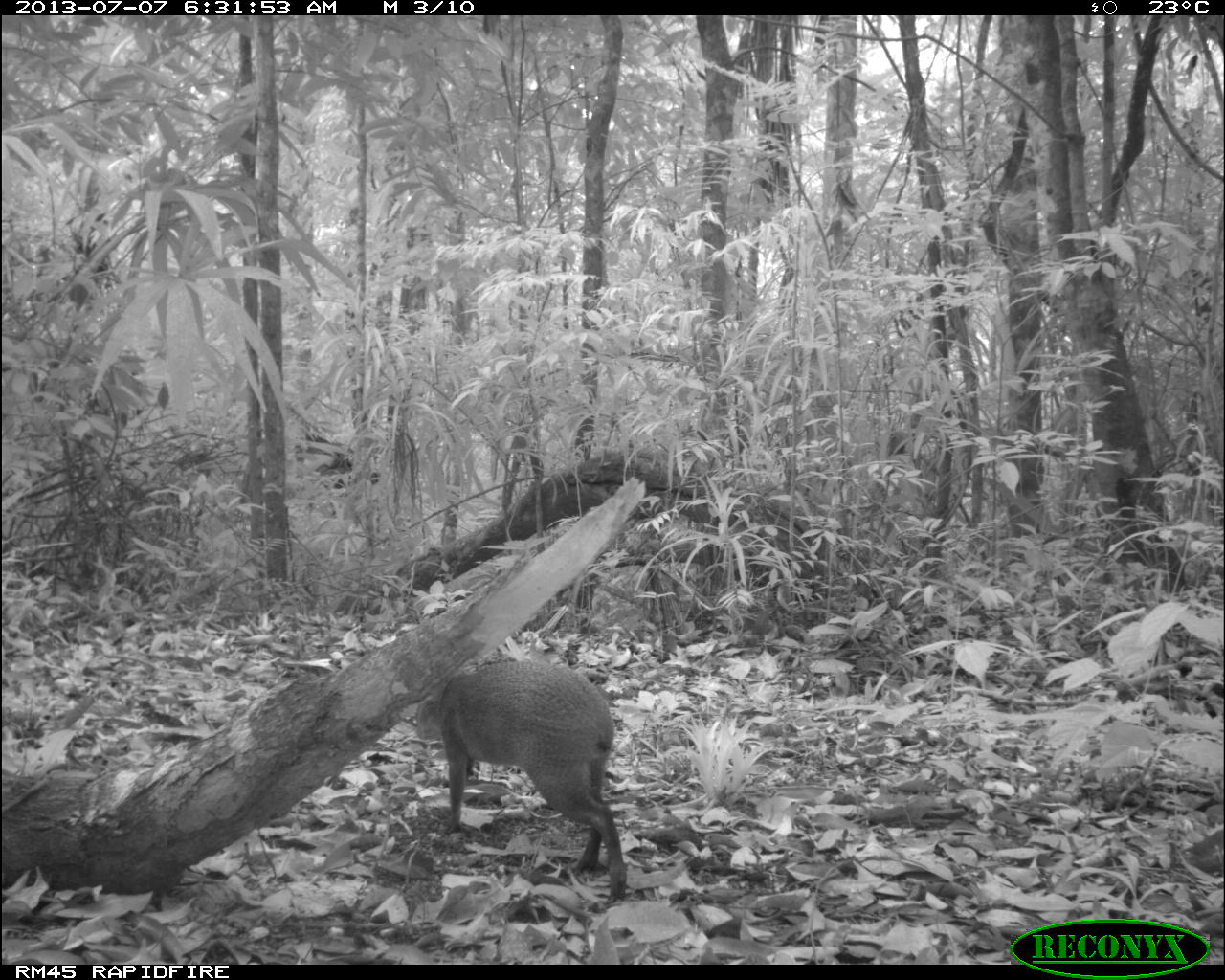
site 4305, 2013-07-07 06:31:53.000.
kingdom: Animalia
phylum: Chordata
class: Mammalia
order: Rodentia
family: Dasyproctidae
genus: Dasyprocta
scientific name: Dasyprocta punctata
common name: central american agouti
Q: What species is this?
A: Dasyprocta punctata (central american agouti).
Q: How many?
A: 1.